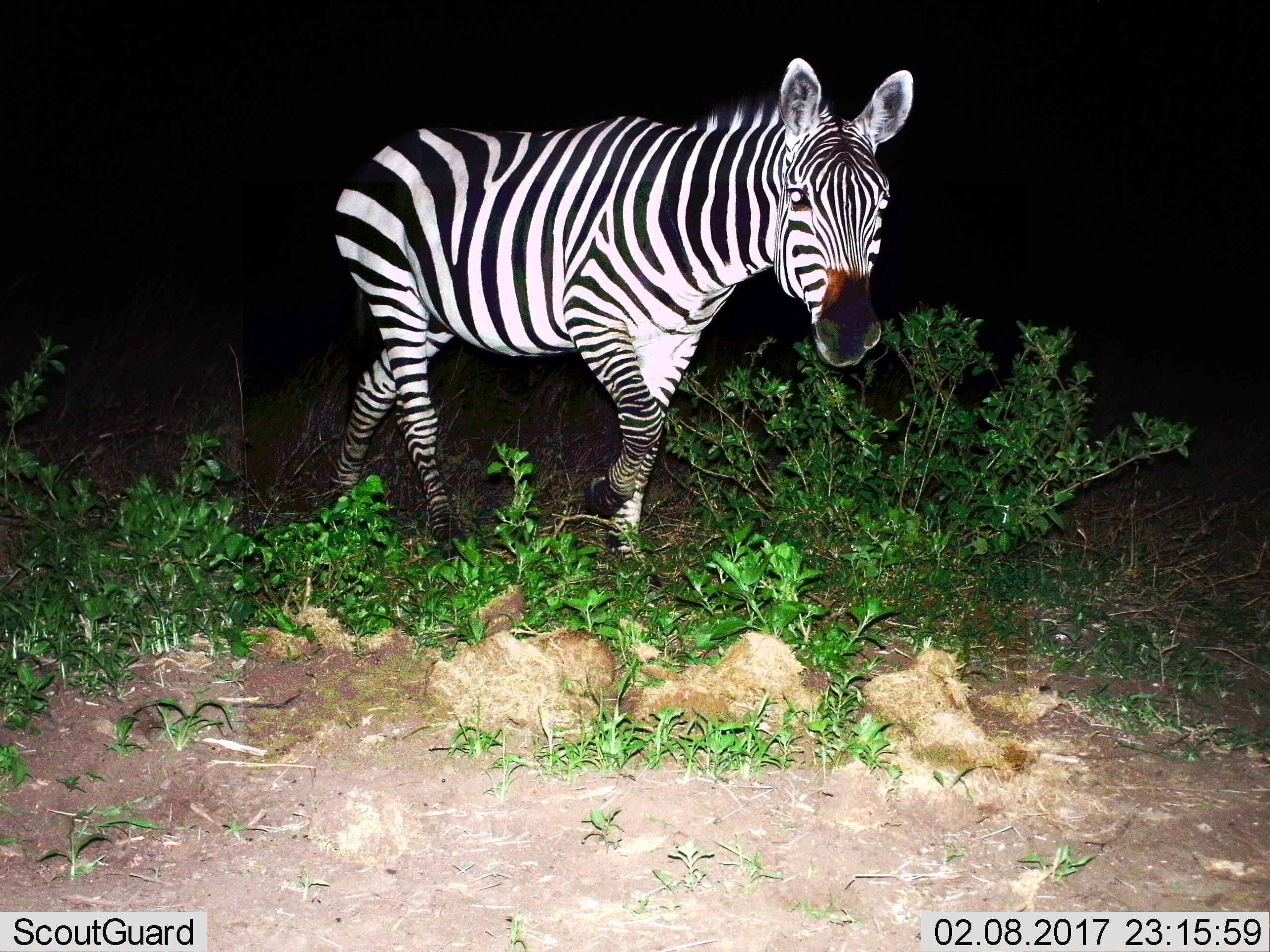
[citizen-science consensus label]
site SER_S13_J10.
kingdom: Animalia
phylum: Chordata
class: Mammalia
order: Perissodactyla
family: Equidae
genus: Equus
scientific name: Equus quagga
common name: plains zebra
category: zebraplains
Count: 1.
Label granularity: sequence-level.